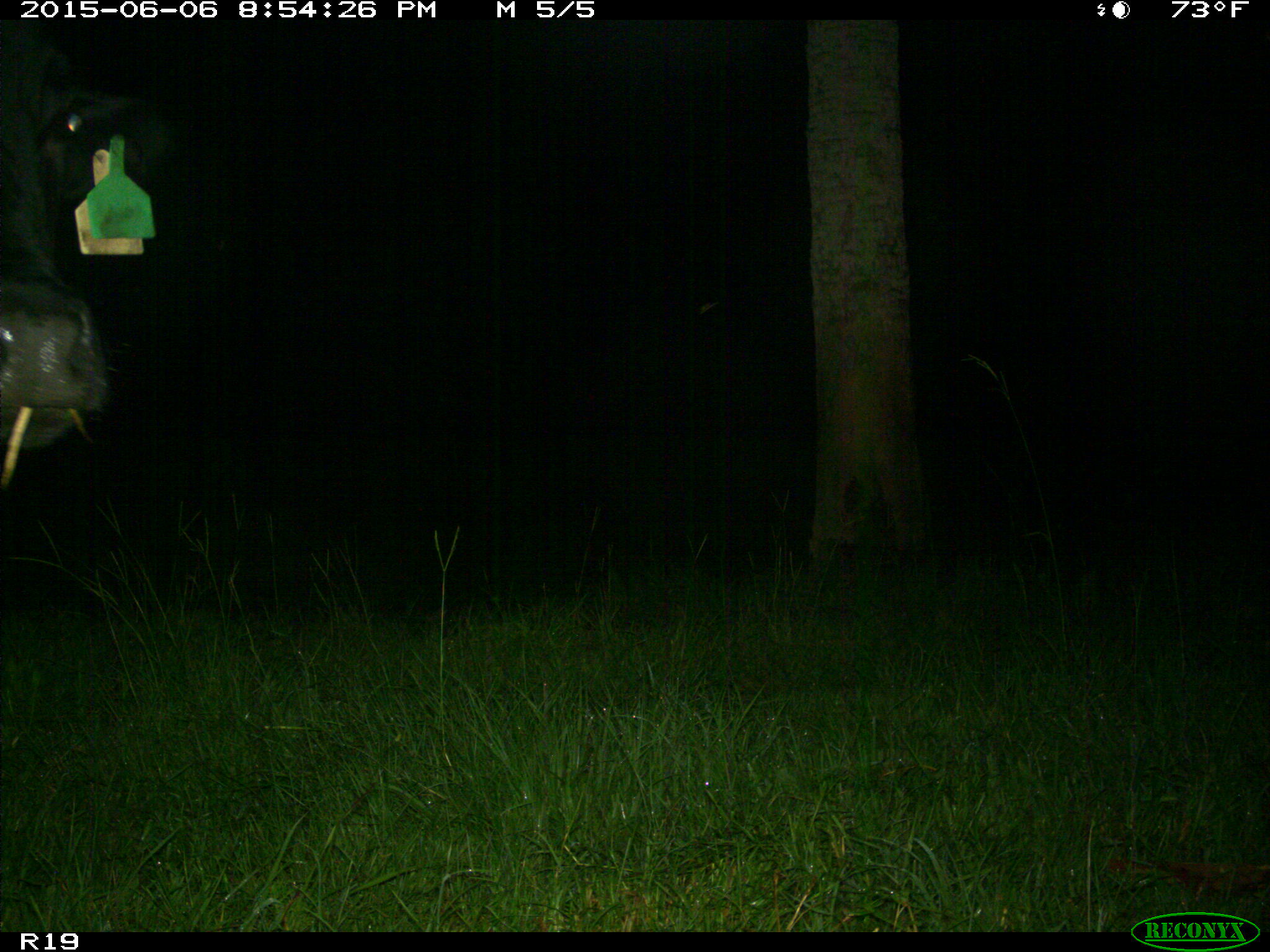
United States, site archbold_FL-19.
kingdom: Animalia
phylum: Chordata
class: Mammalia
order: Artiodactyla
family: Bovidae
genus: Bos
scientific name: Bos taurus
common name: domestic cow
Bos taurus (domestic cow).